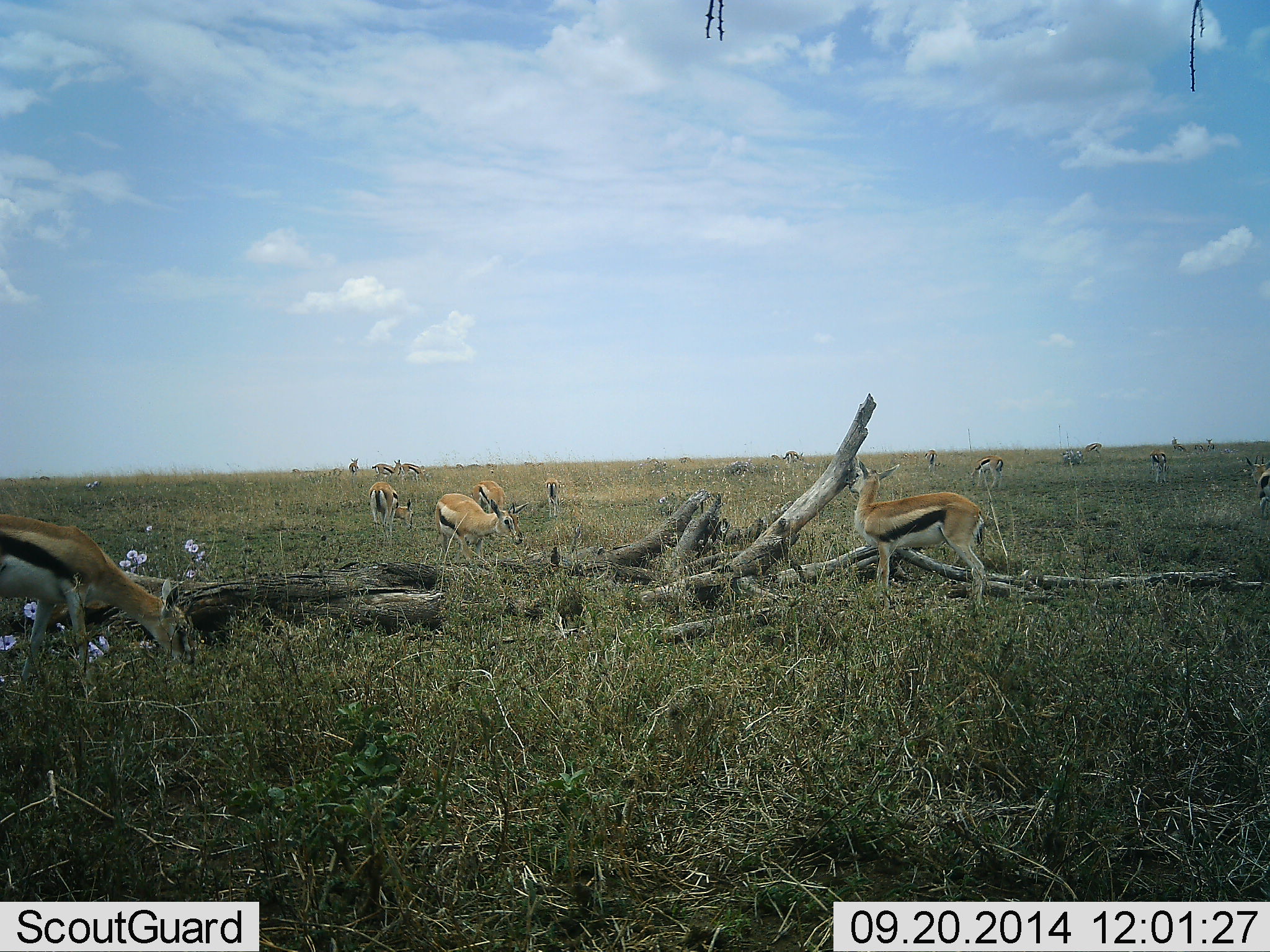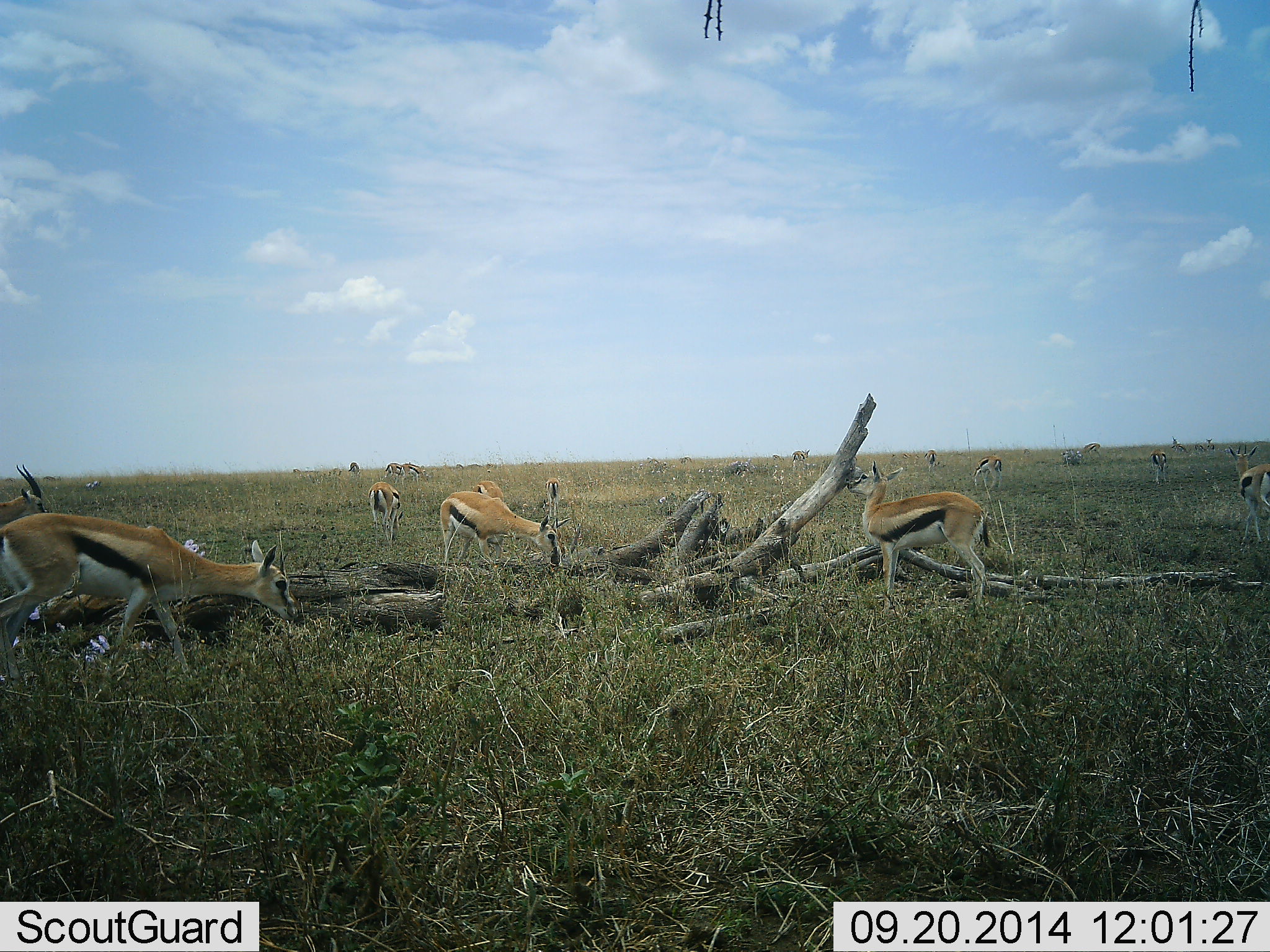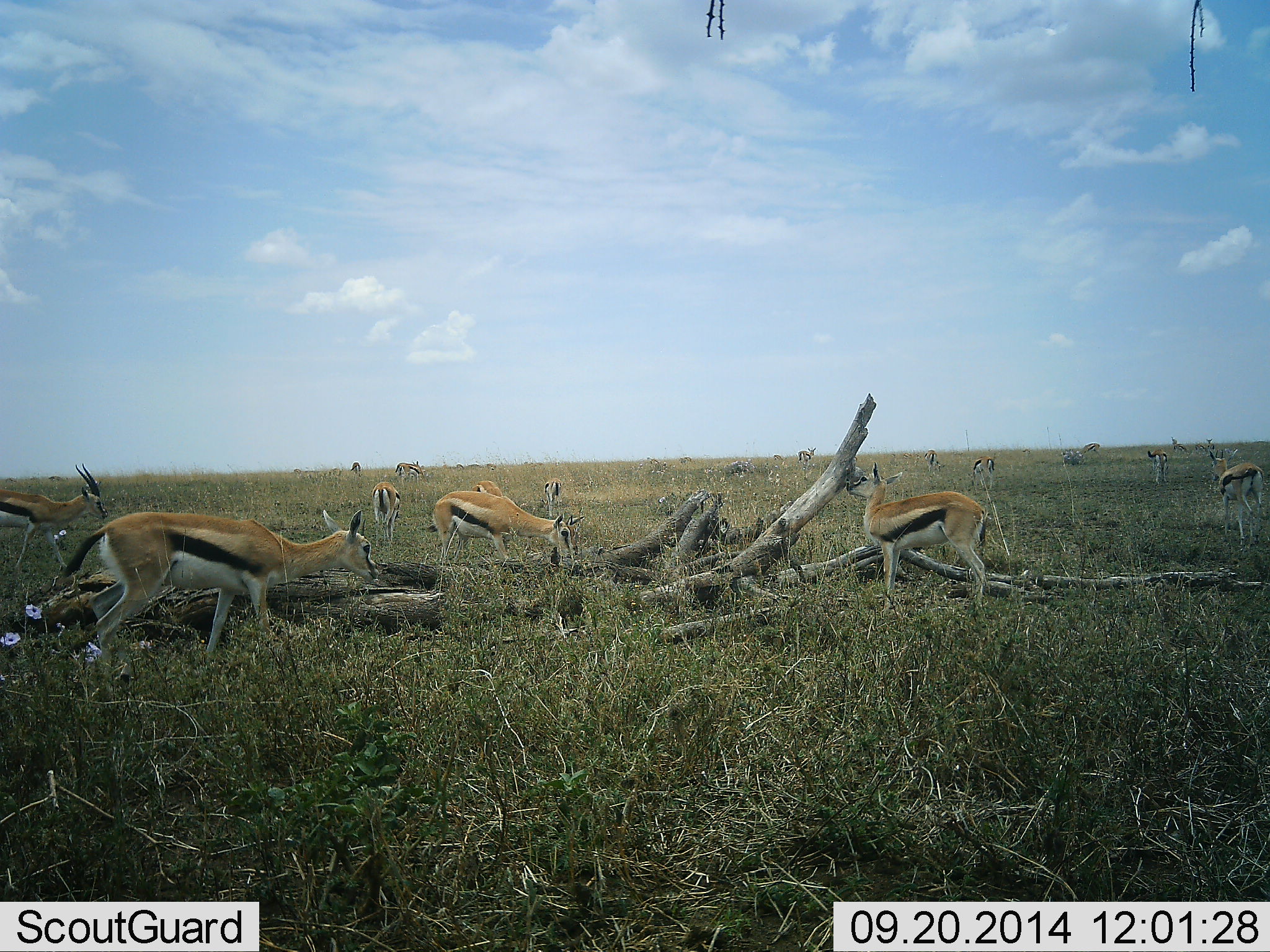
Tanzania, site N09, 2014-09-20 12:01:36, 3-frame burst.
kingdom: Animalia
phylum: Chordata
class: Mammalia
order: Artiodactyla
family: Bovidae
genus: Eudorcas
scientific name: Eudorcas thomsonii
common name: thomson's gazelle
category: gazellethomsons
Gazellethomsons (thomson's gazelle) (Eudorcas thomsonii), count 11-50. Behavior (volunteer vote fractions): standing 20%, resting 10%, moving 30%, interacting 10%. Young present (vote fraction): 10%. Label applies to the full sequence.